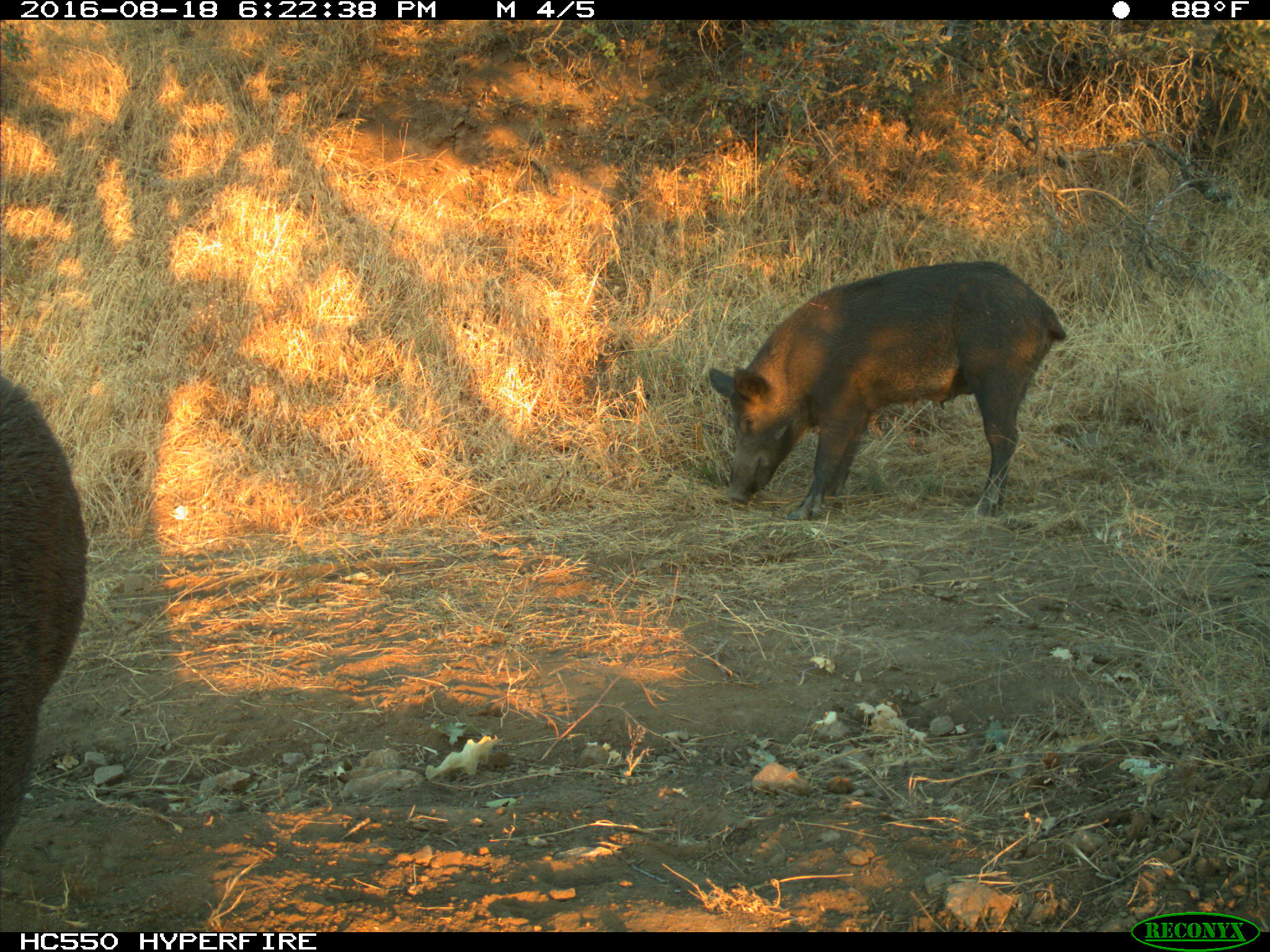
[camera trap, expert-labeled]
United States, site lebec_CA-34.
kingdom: Animalia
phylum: Chordata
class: Mammalia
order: Artiodactyla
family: Suidae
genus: Sus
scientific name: Sus scrofa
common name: wild boar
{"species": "Sus scrofa (wild boar)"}